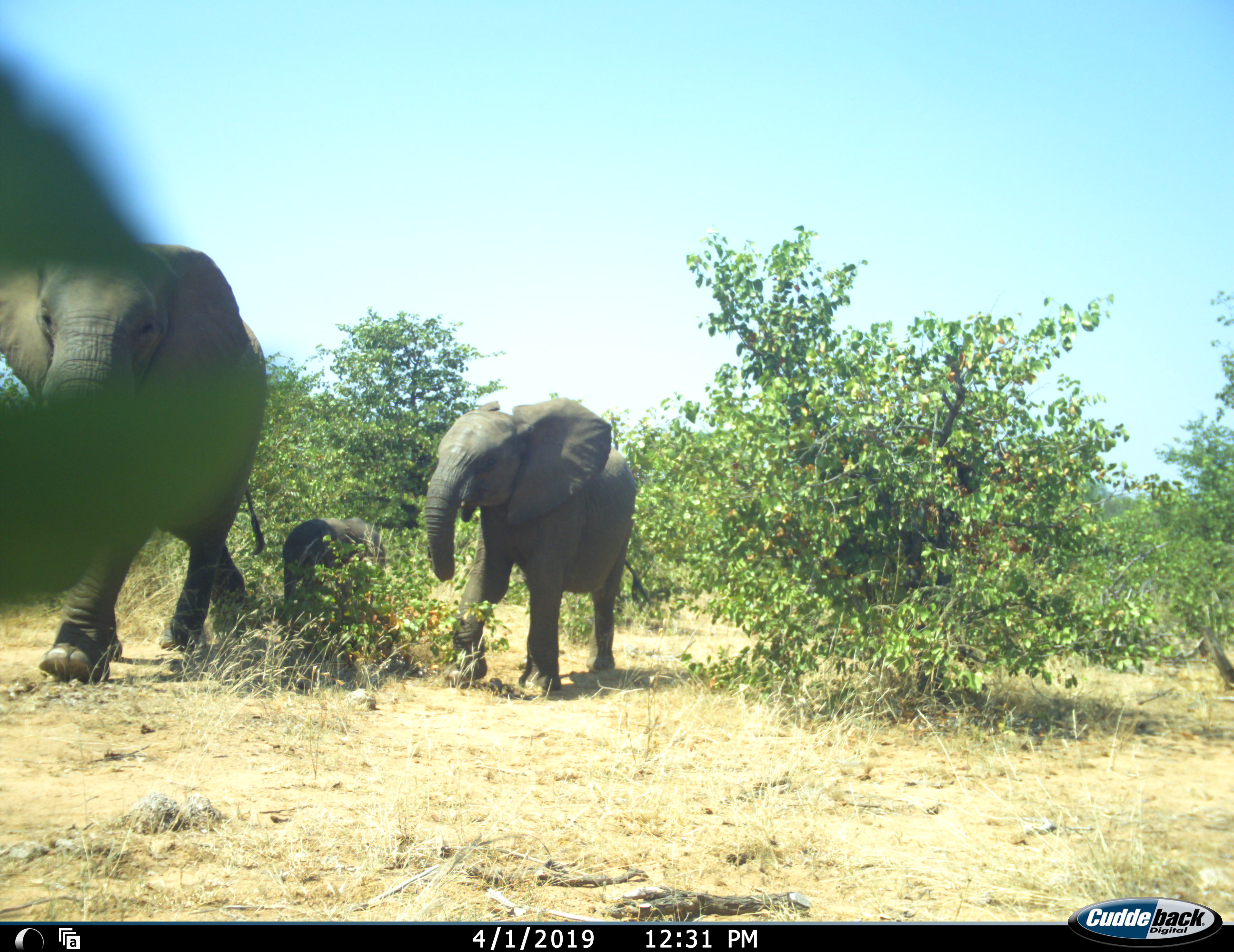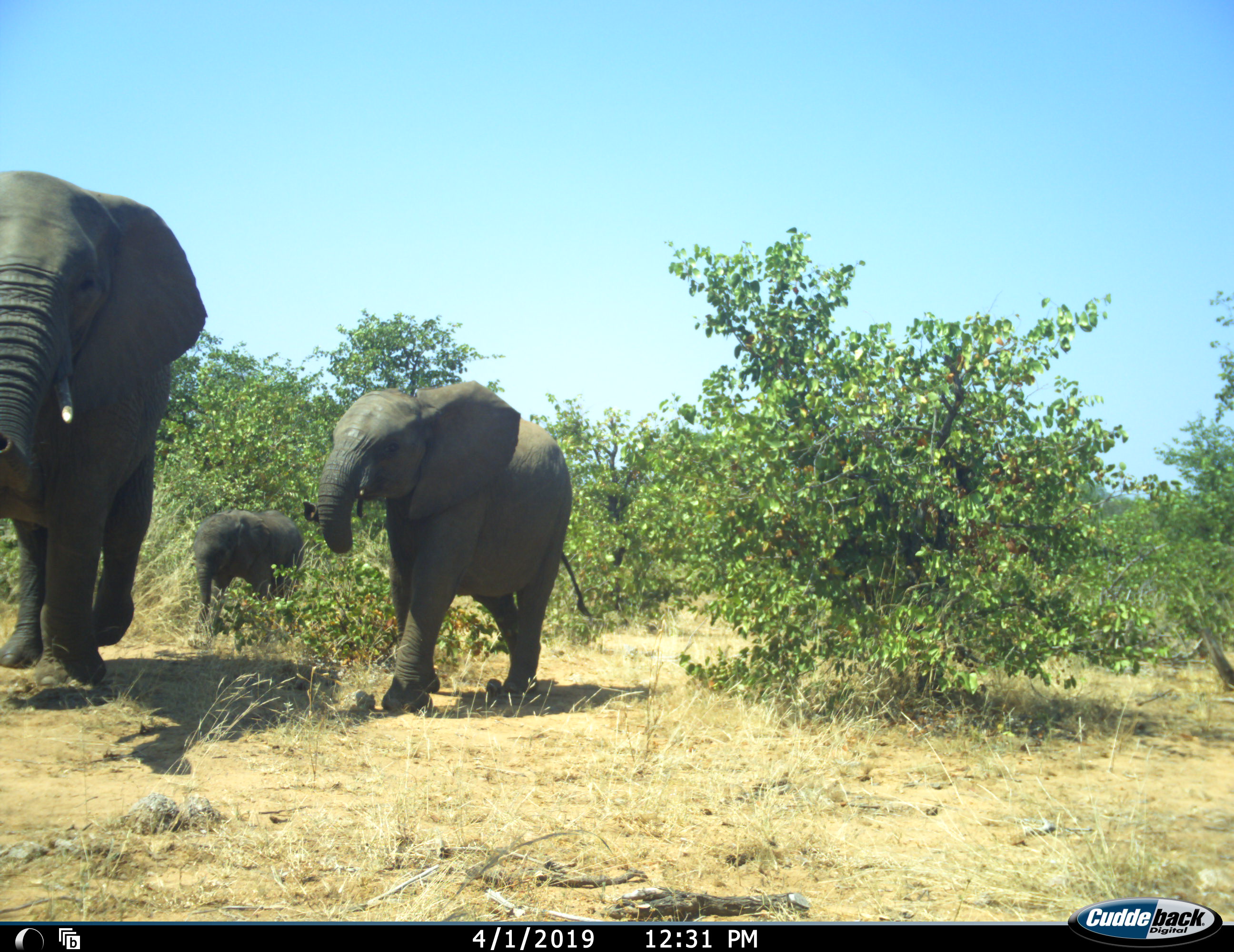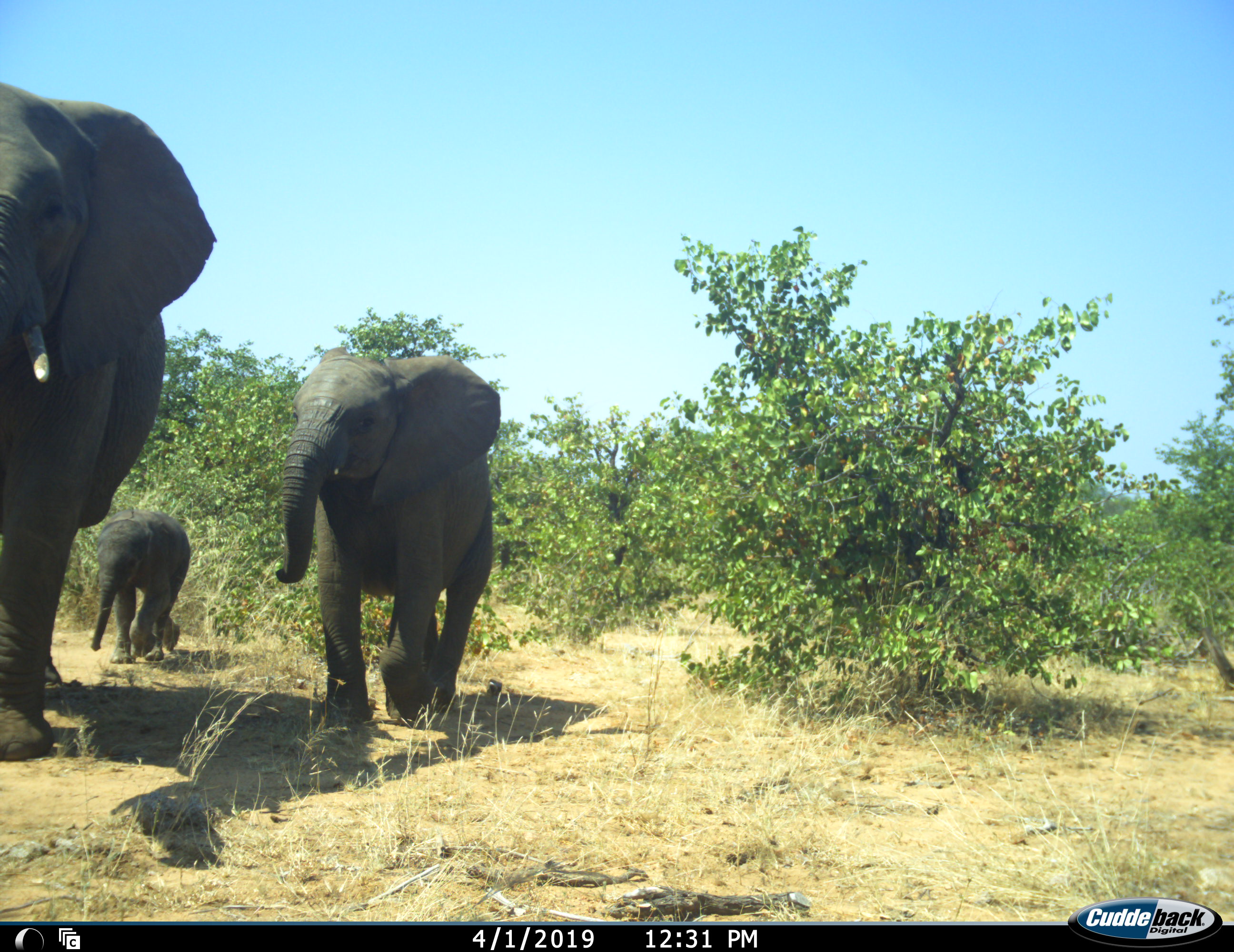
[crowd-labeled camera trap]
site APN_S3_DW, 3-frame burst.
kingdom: Animalia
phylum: Chordata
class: Mammalia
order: Proboscidea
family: Elephantidae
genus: Loxodonta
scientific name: Loxodonta africana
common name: african bush elephant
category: elephant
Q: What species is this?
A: Elephant (african bush elephant) (Loxodonta africana).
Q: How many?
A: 3.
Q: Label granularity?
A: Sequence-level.